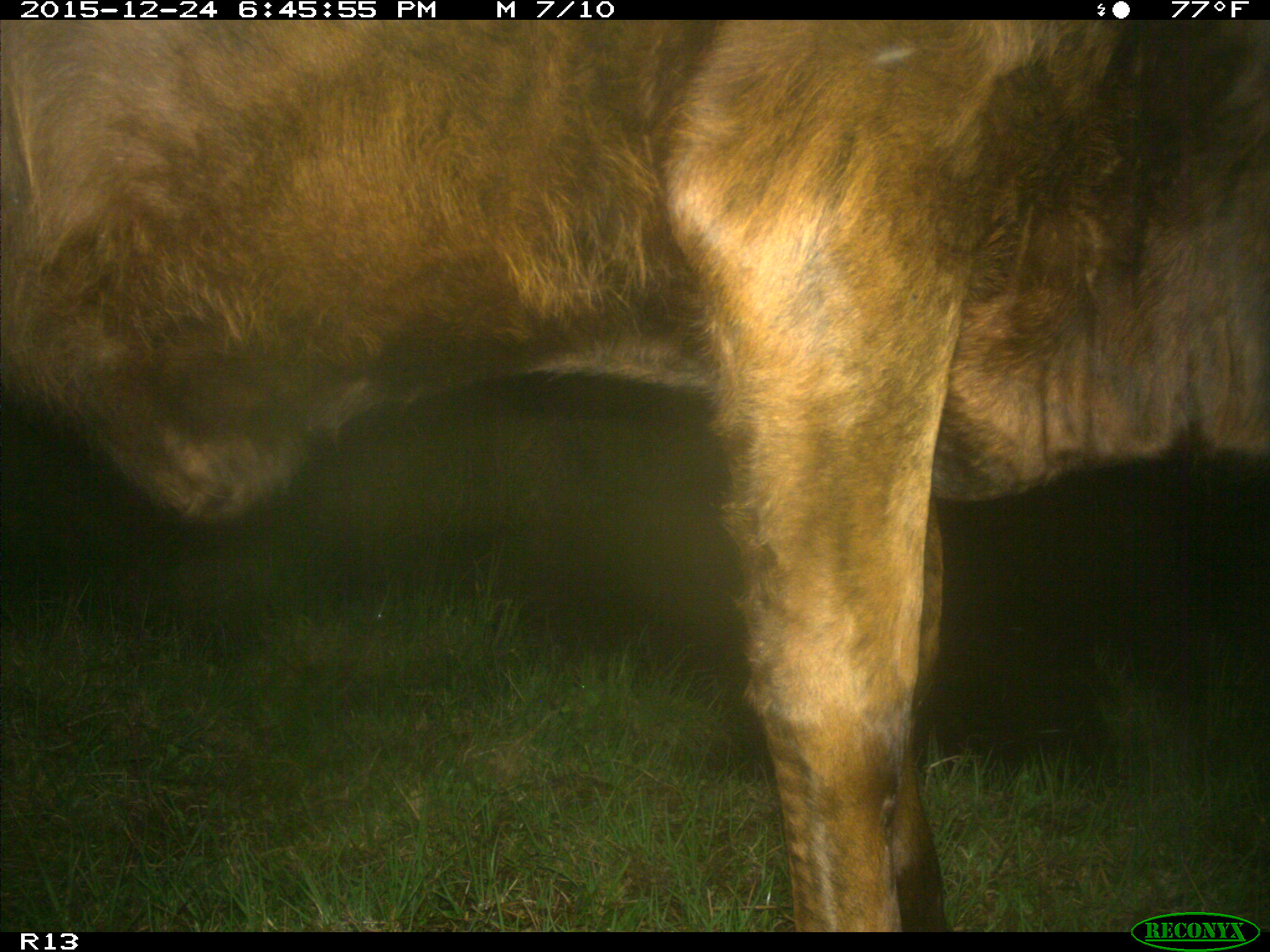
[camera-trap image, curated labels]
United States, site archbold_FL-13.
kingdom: Animalia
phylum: Chordata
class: Mammalia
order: Artiodactyla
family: Bovidae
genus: Bos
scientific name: Bos taurus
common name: domestic cow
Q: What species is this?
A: Bos taurus (domestic cow).